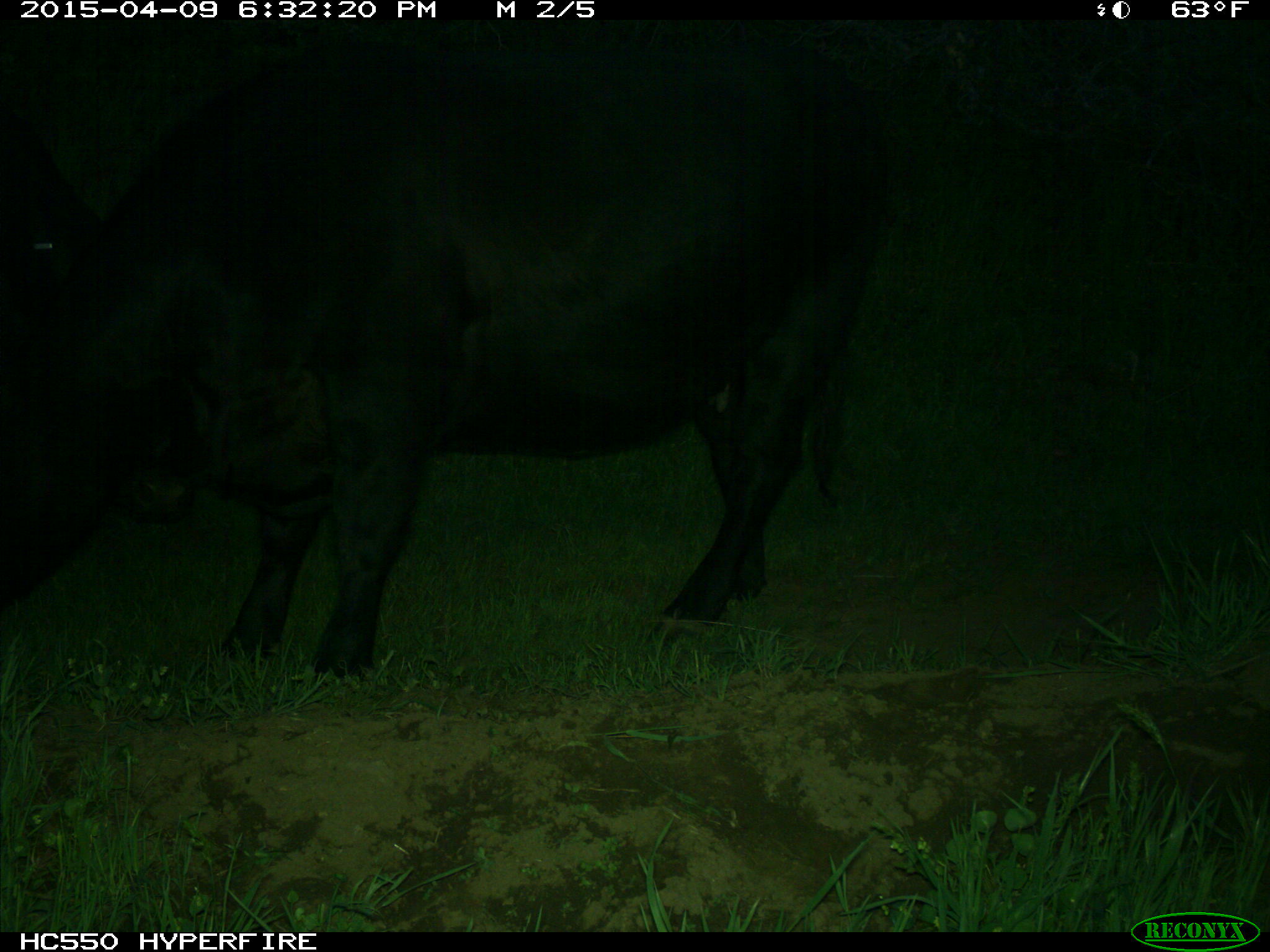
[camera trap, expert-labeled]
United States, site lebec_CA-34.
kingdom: Animalia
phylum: Chordata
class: Mammalia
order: Artiodactyla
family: Bovidae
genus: Bos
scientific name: Bos taurus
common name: domestic cow